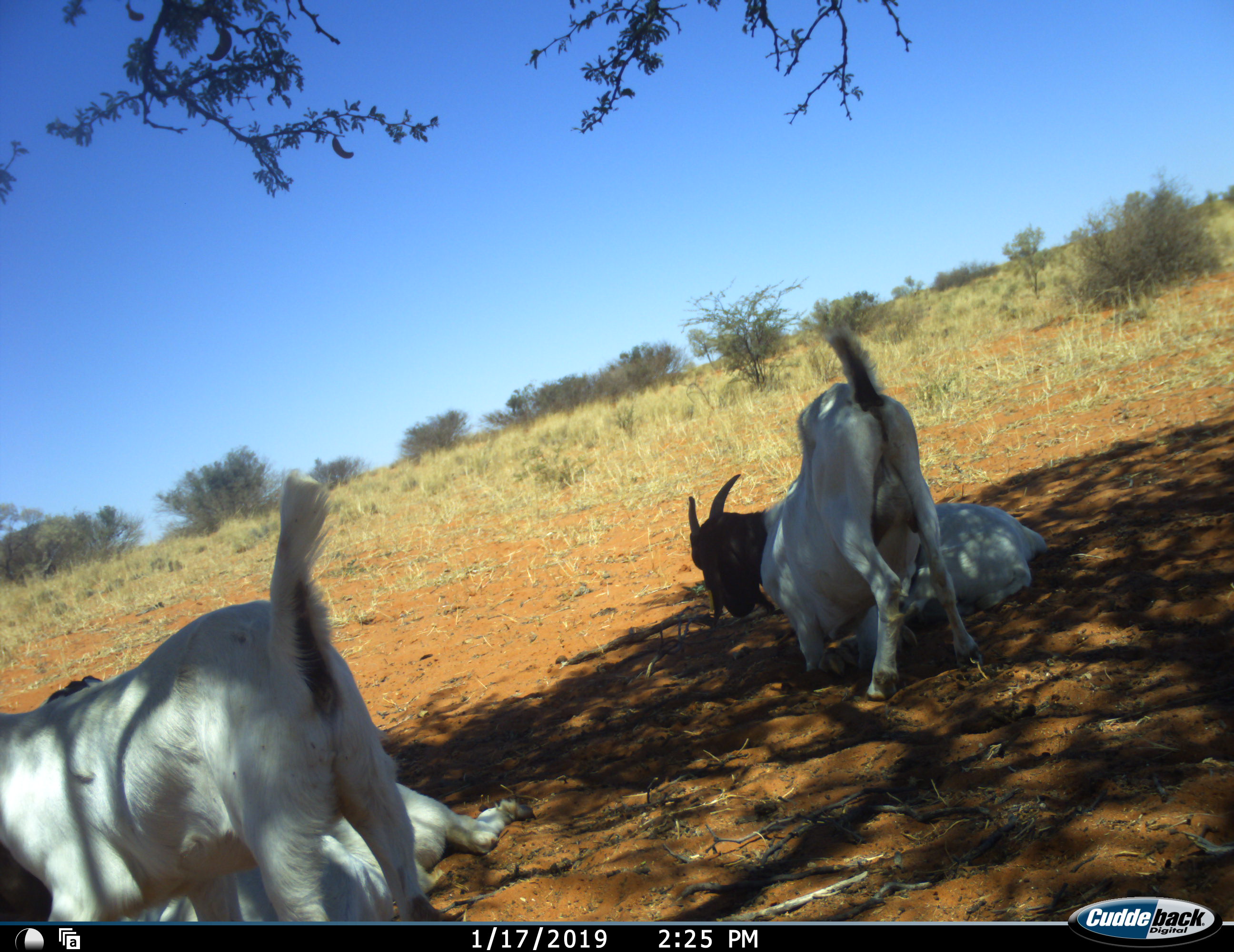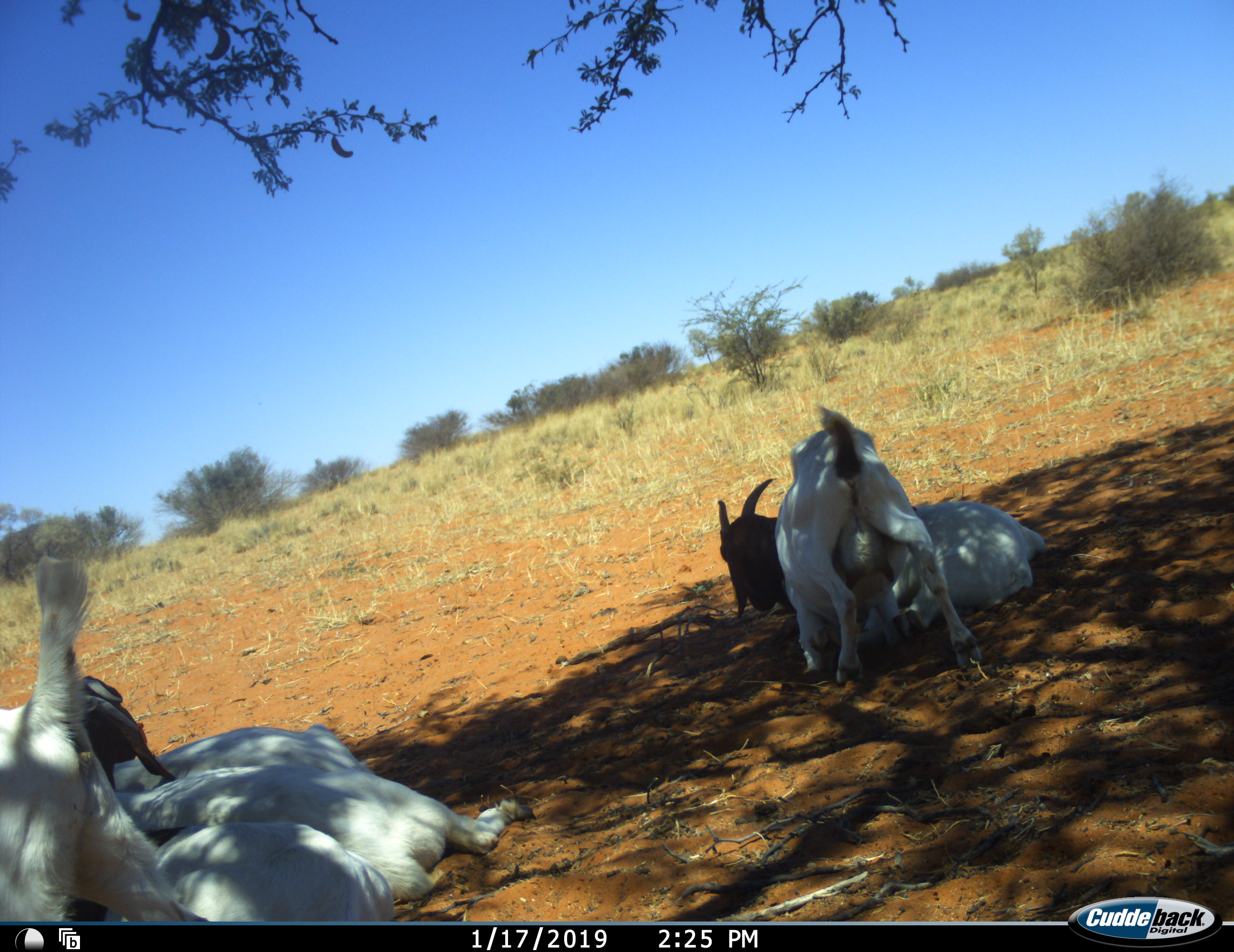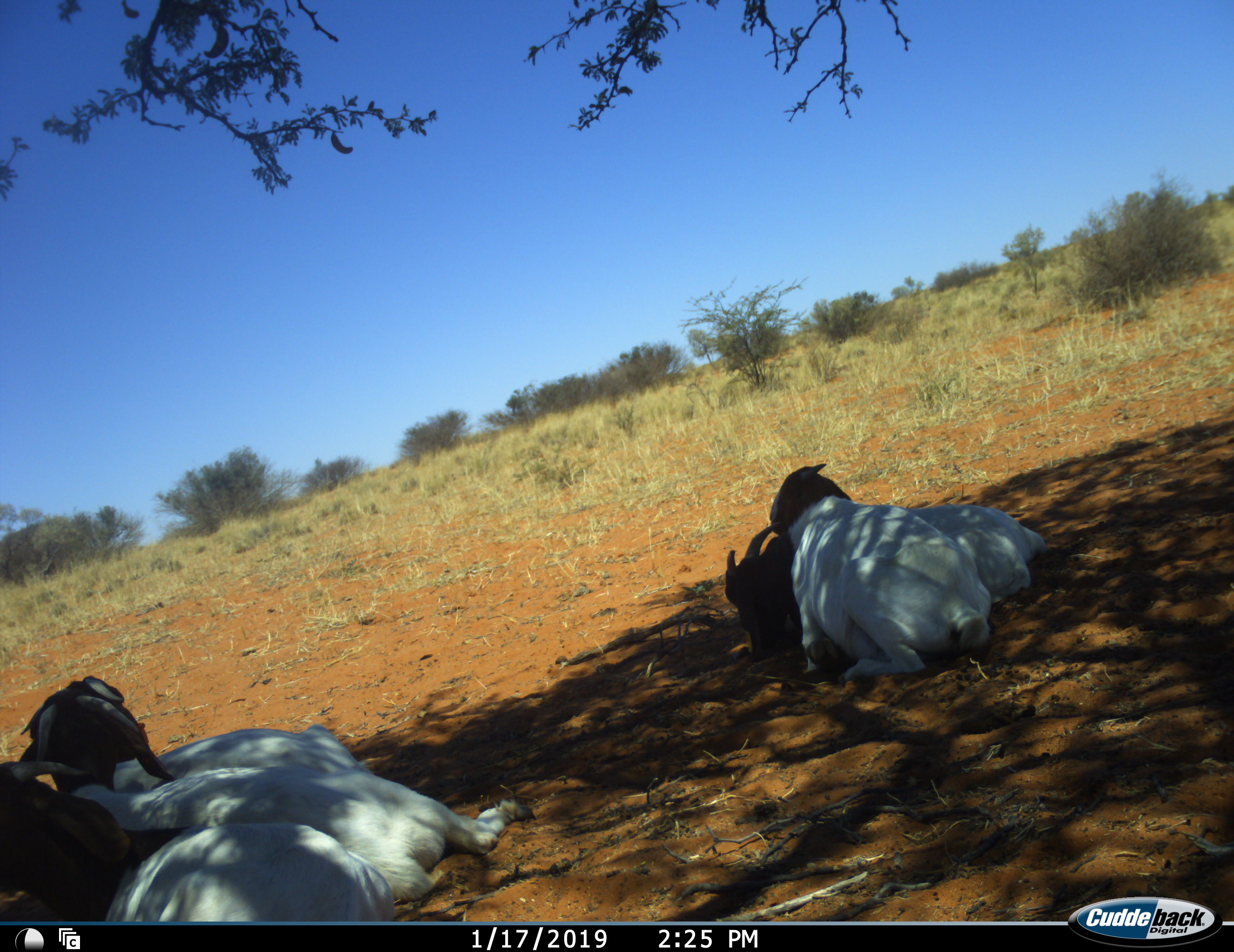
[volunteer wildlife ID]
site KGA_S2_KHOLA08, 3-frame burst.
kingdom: Animalia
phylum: Chordata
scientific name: Vertebrata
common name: domestic animal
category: domesticanimal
Domesticanimal (domestic animal) (Vertebrata), count 4. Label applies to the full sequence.